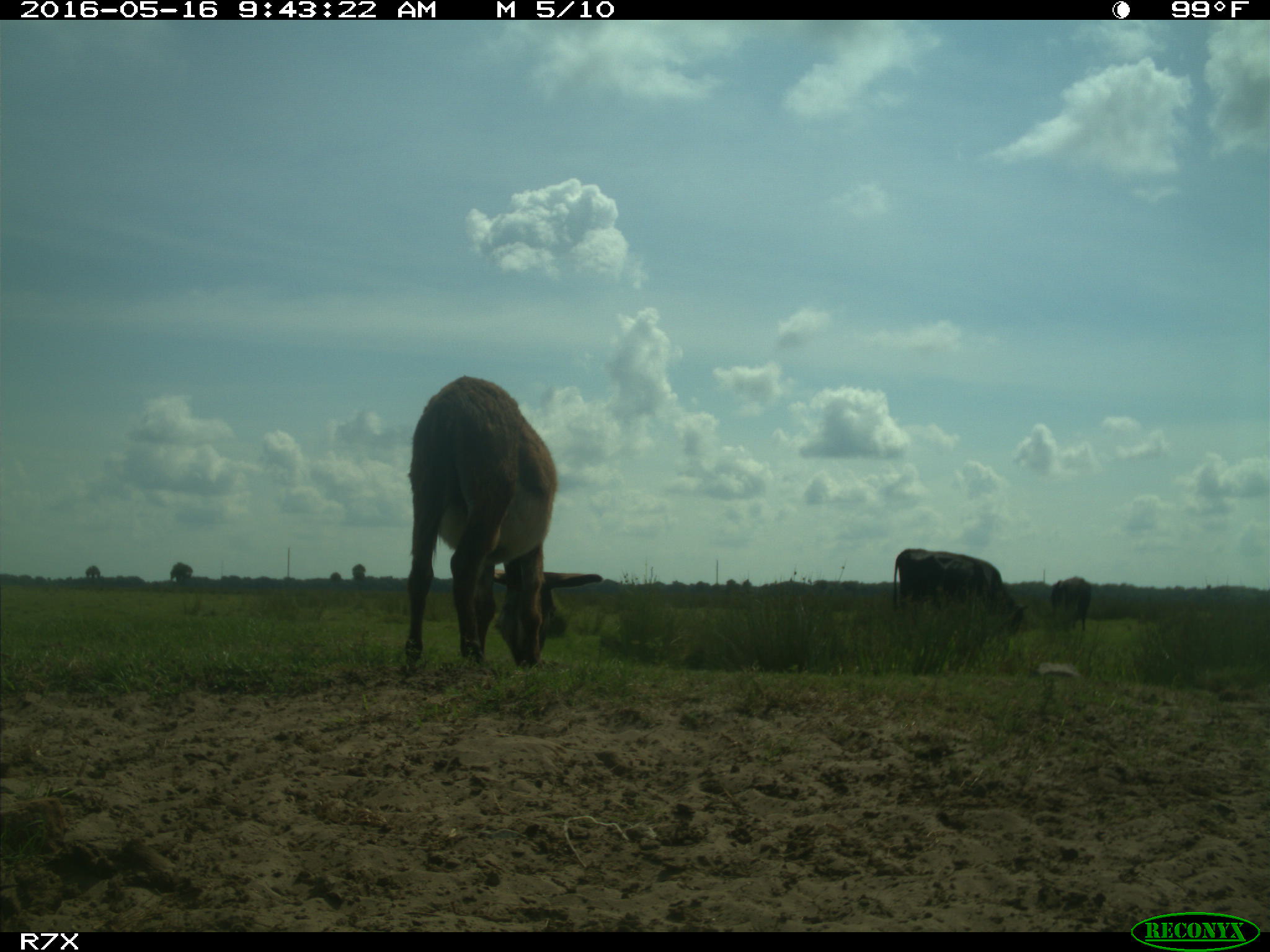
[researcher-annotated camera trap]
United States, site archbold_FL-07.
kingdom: Animalia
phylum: Chordata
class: Mammalia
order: Artiodactyla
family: Bovidae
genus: Bos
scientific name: Bos taurus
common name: domestic cow